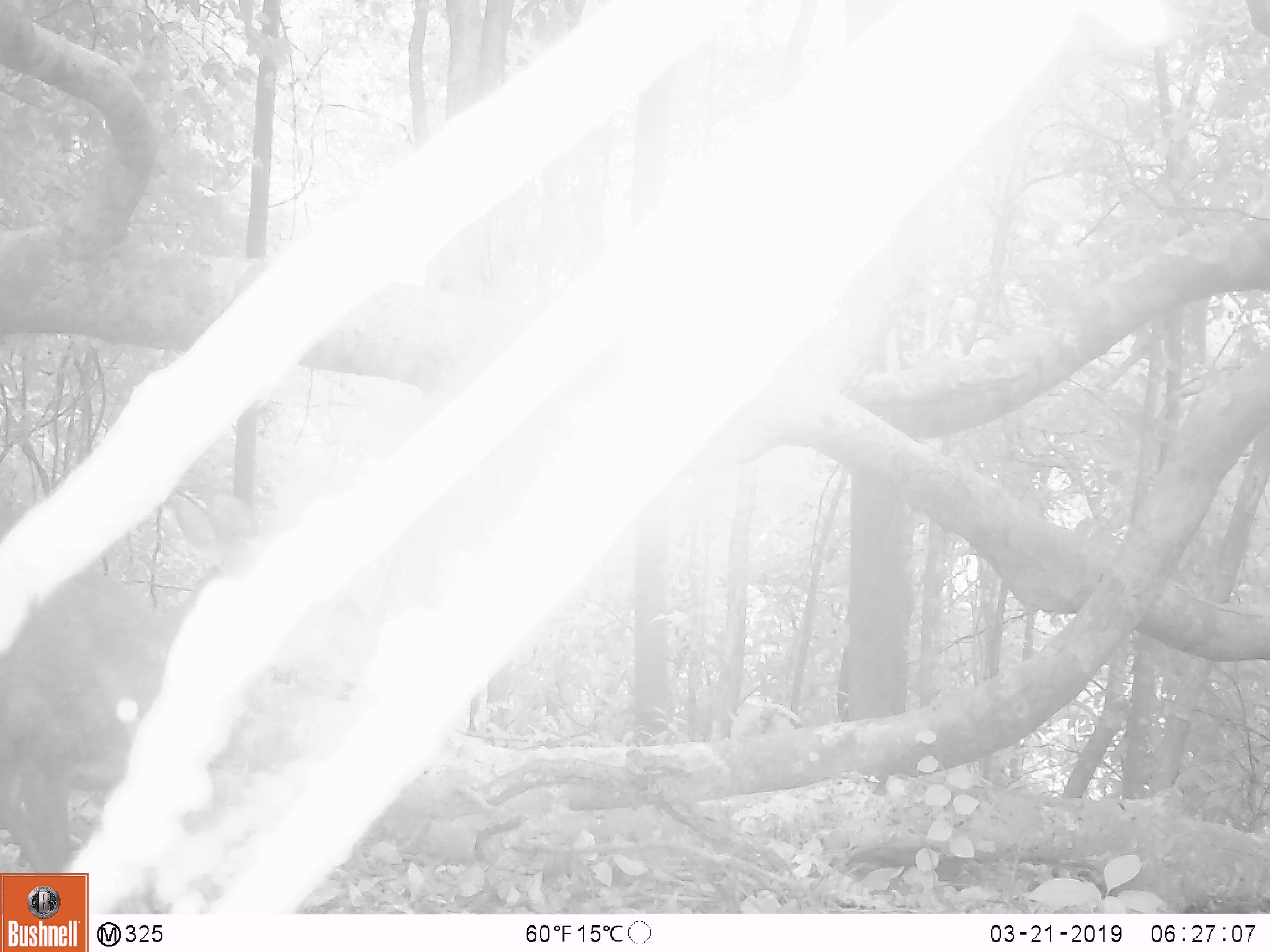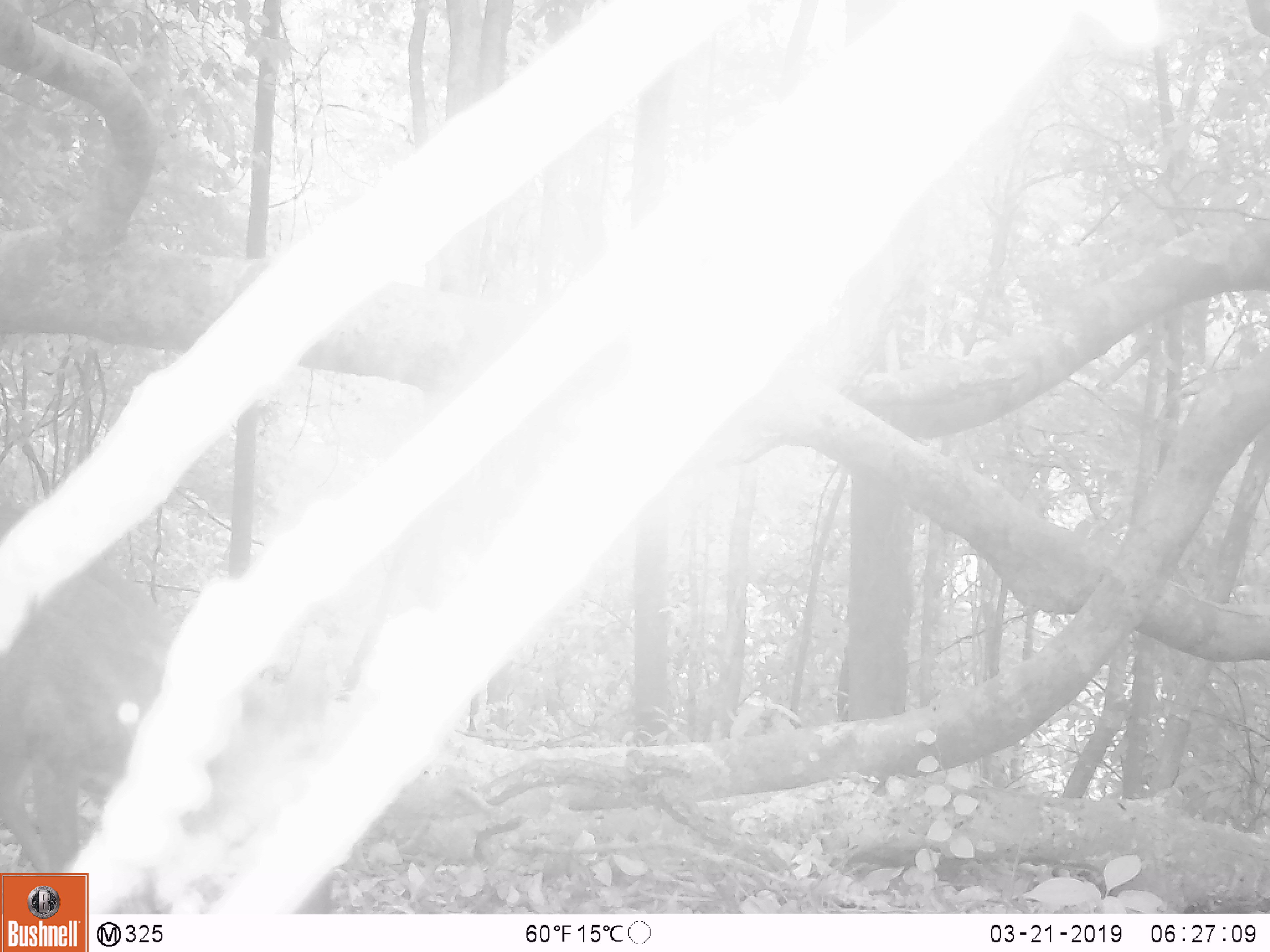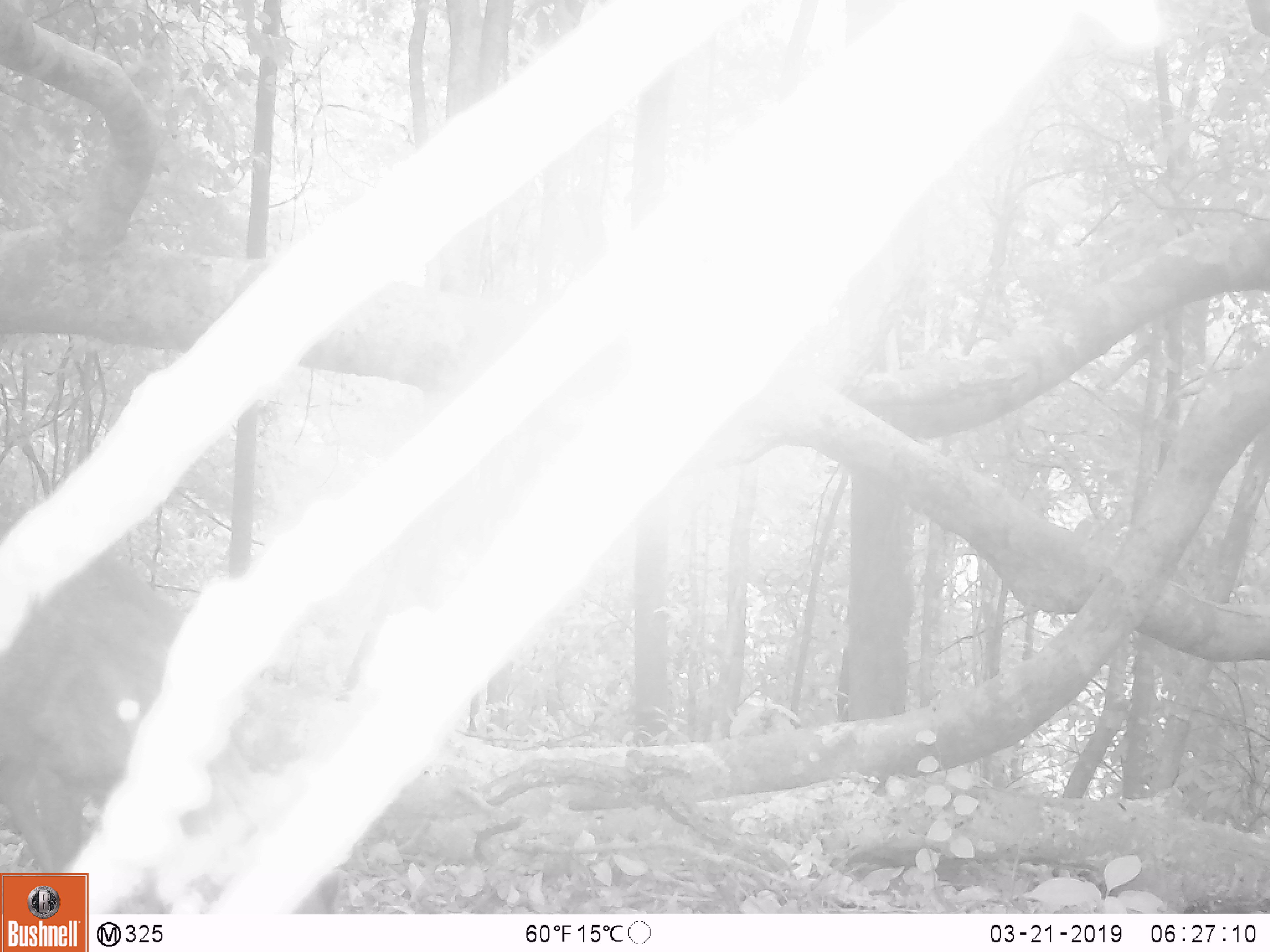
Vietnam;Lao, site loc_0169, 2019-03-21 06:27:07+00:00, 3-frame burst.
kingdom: Animalia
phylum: Chordata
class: Mammalia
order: Artiodactyla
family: Cervidae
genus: Muntiacus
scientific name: Muntiacus rooseveltorum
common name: roosevelt's muntjac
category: roosevelts muntjac group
Roosevelts muntjac group (roosevelt's muntjac) (Muntiacus rooseveltorum). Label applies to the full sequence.